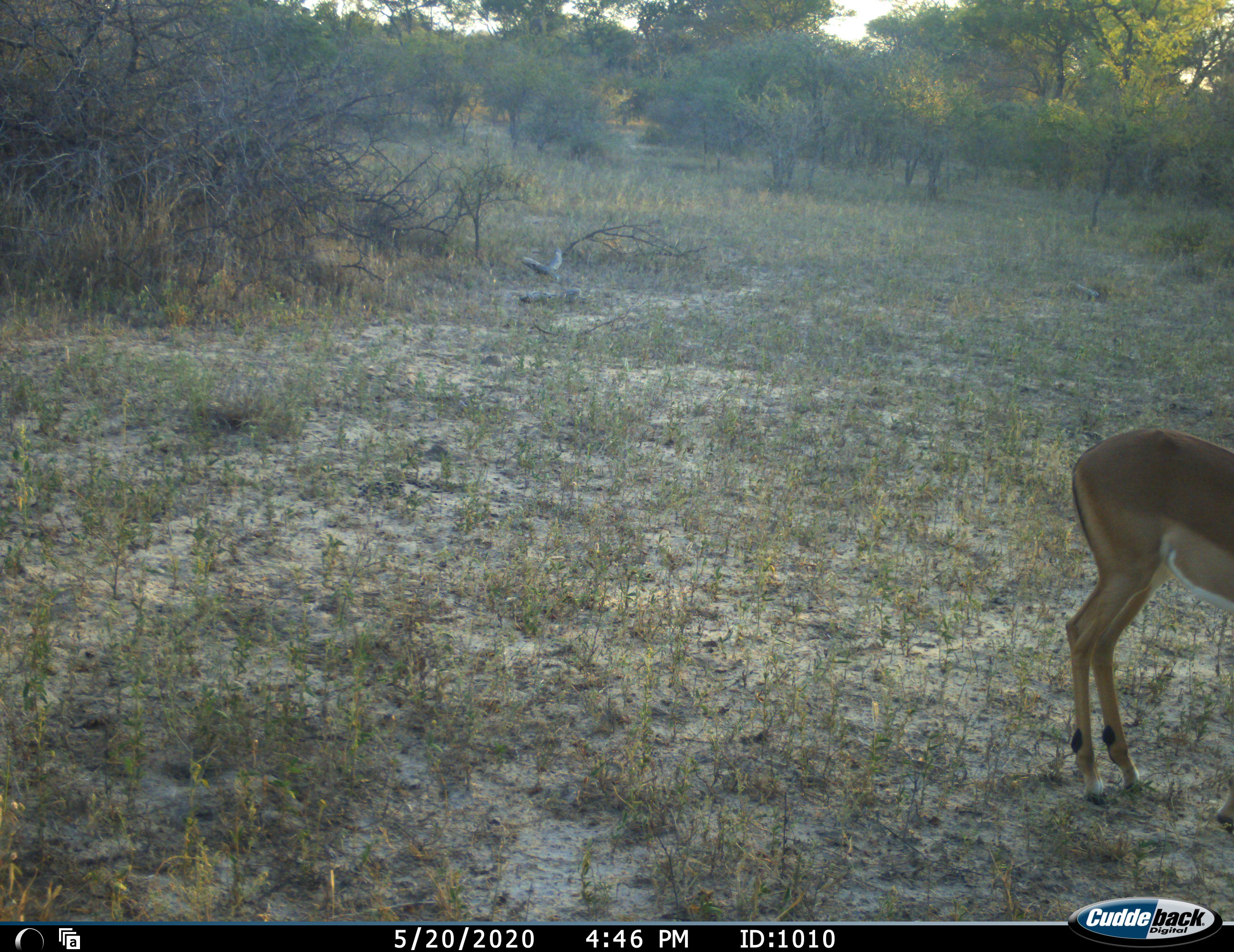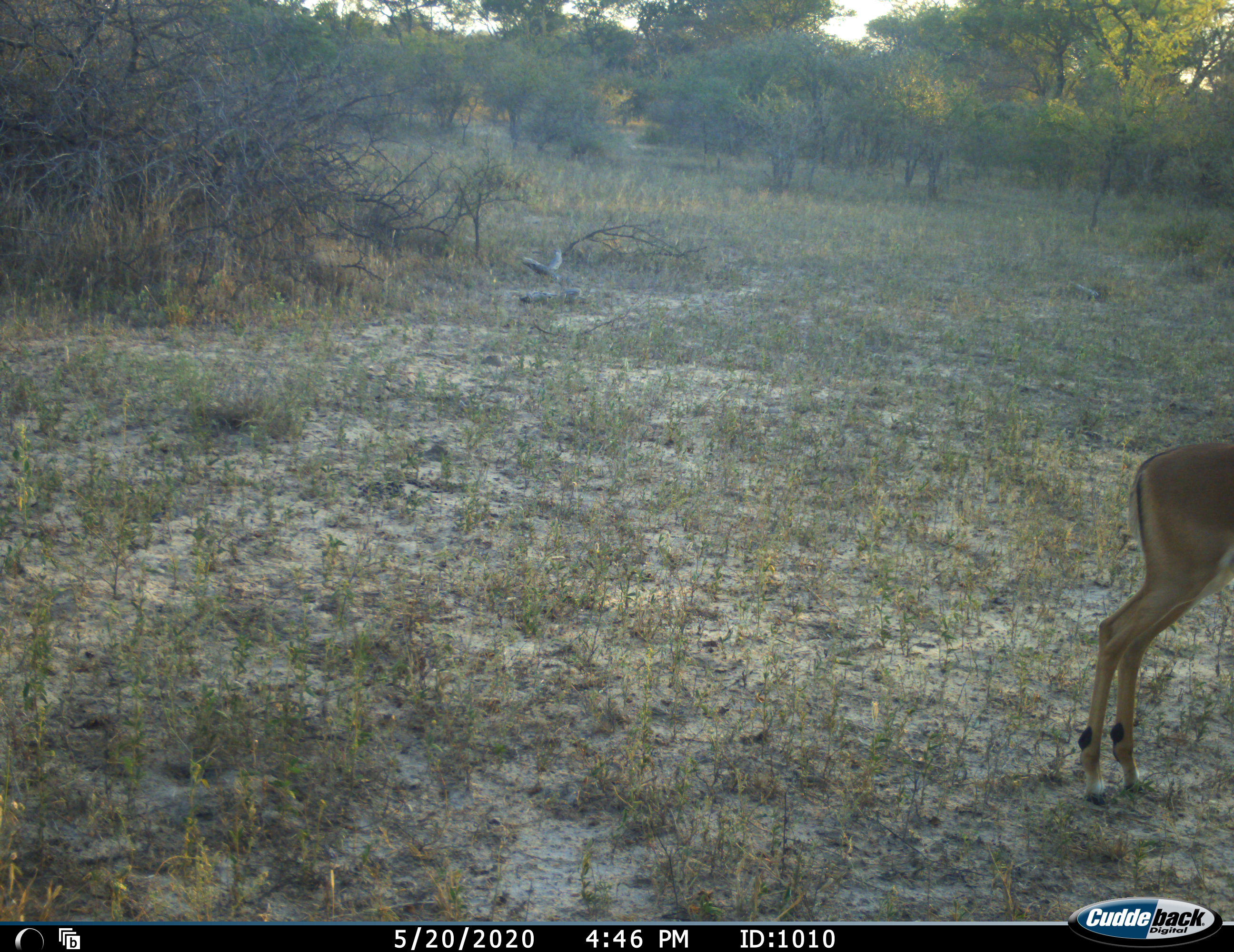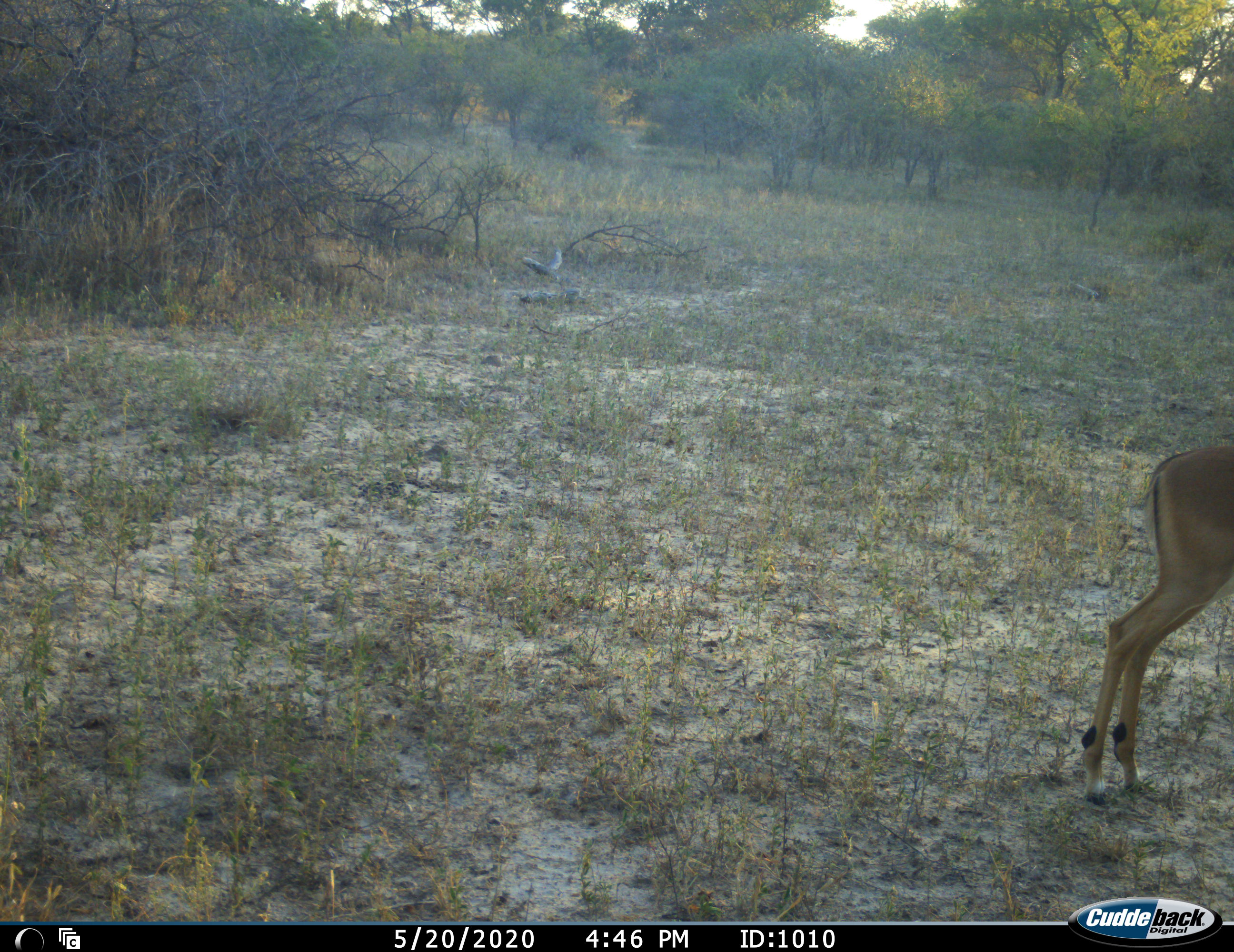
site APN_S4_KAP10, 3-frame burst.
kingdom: Animalia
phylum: Chordata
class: Mammalia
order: Artiodactyla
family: Bovidae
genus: Aepyceros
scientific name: Aepyceros melampus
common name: impala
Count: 1.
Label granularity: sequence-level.